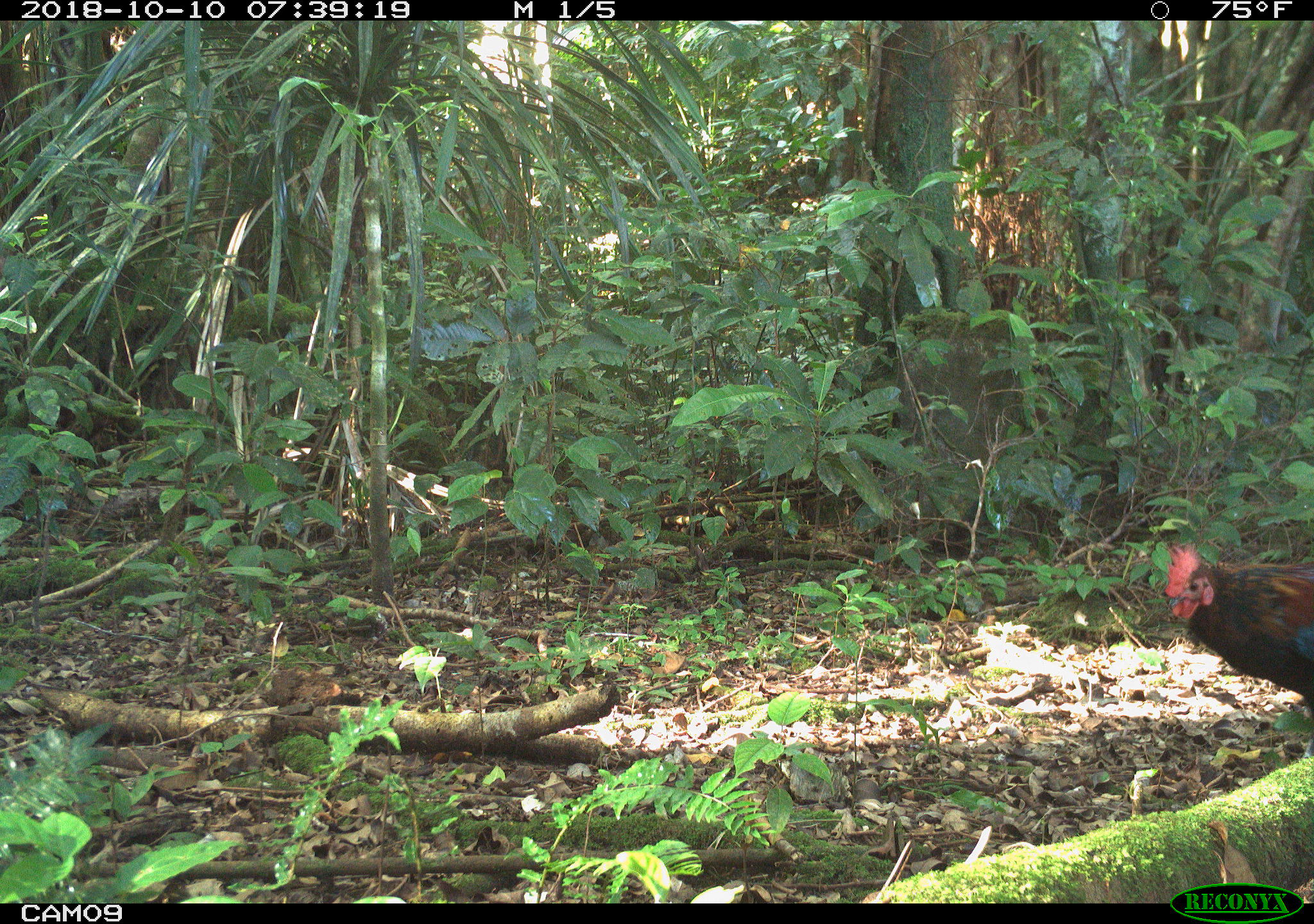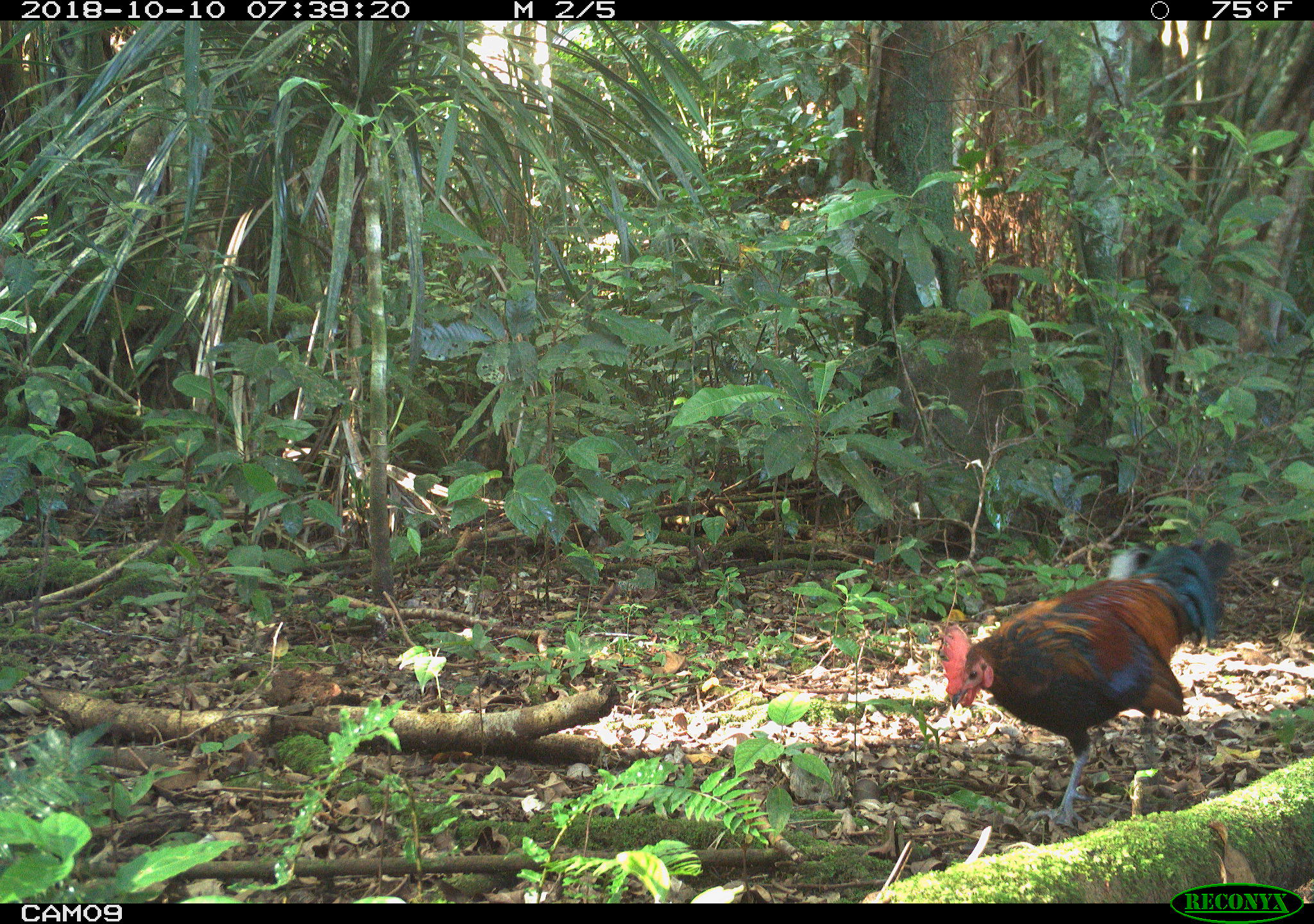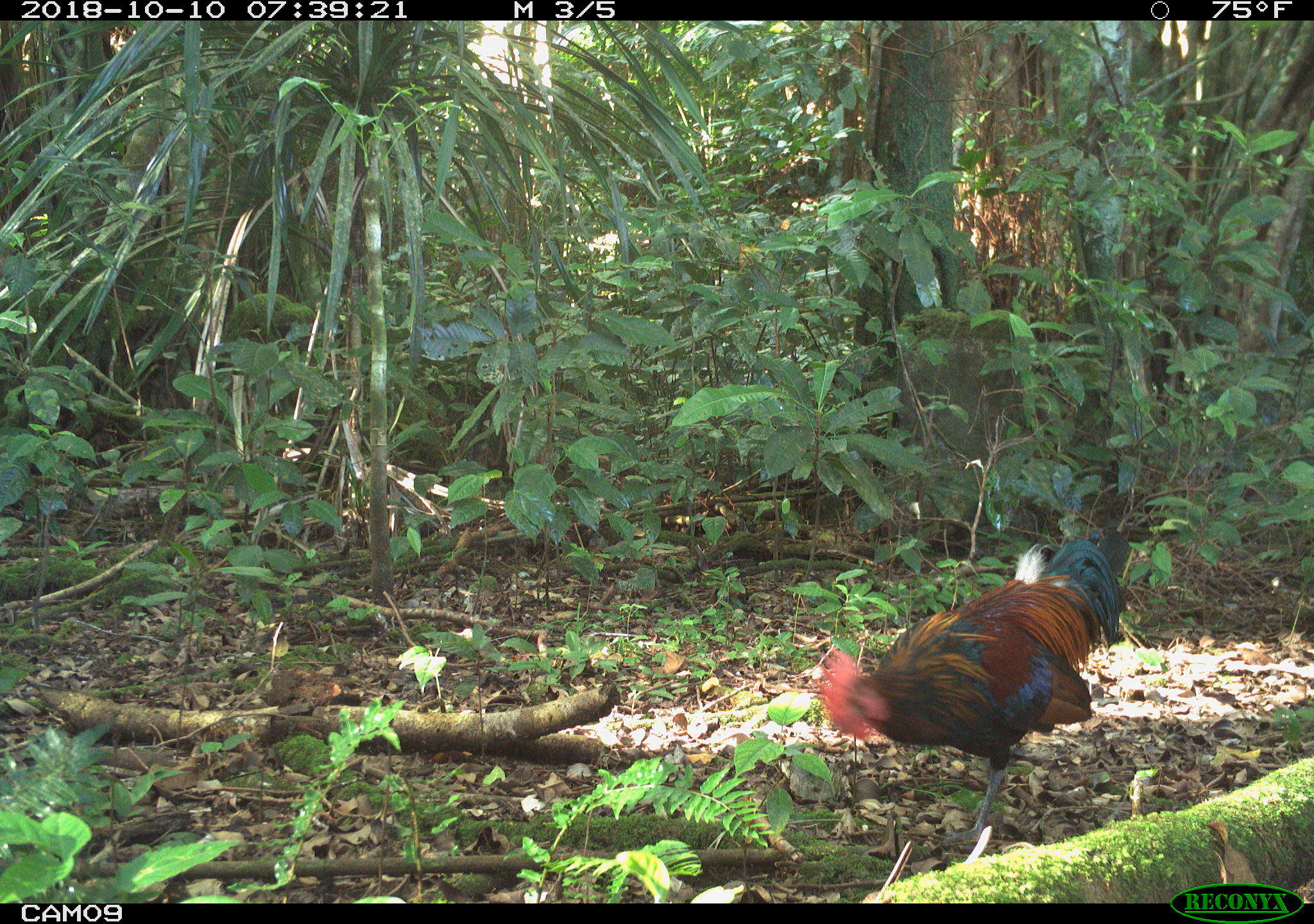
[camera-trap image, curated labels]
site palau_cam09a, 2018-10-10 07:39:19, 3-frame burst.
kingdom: Animalia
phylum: Chordata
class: Aves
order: Galliformes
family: Phasianidae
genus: Gallus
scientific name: Gallus gallus domesticus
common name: rooster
Rooster (Gallus gallus domesticus).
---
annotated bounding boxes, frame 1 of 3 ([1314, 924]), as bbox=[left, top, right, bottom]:
rooster: bbox=[1161, 545, 1314, 786]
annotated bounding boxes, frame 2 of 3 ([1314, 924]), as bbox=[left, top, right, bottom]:
rooster: bbox=[936, 532, 1236, 837]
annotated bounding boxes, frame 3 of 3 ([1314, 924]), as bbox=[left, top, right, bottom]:
rooster: bbox=[815, 535, 1121, 866]